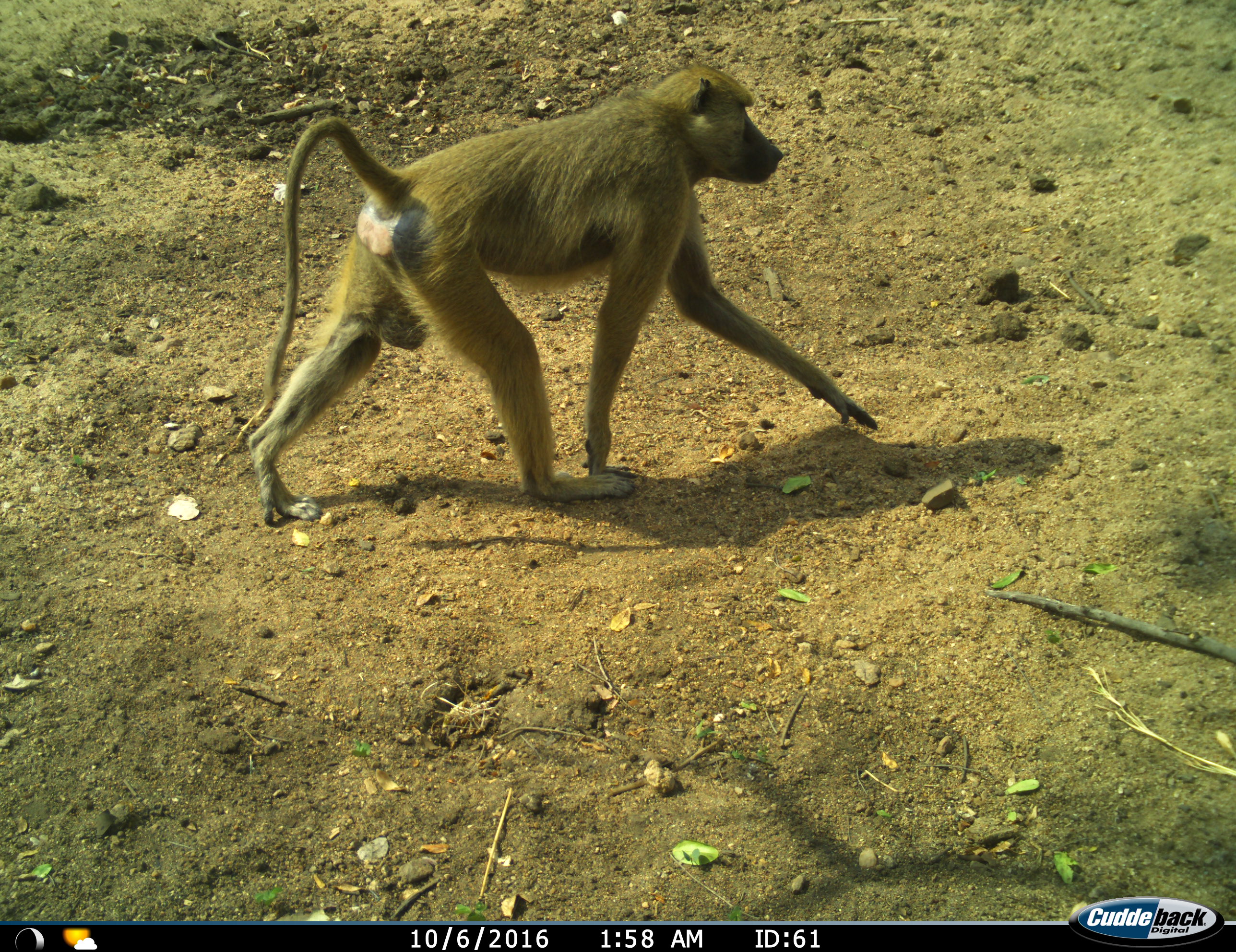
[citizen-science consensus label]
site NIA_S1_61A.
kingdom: Animalia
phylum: Chordata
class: Mammalia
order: Primates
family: Cercopithecidae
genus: Papio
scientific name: Papio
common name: baboon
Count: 1.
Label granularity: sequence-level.